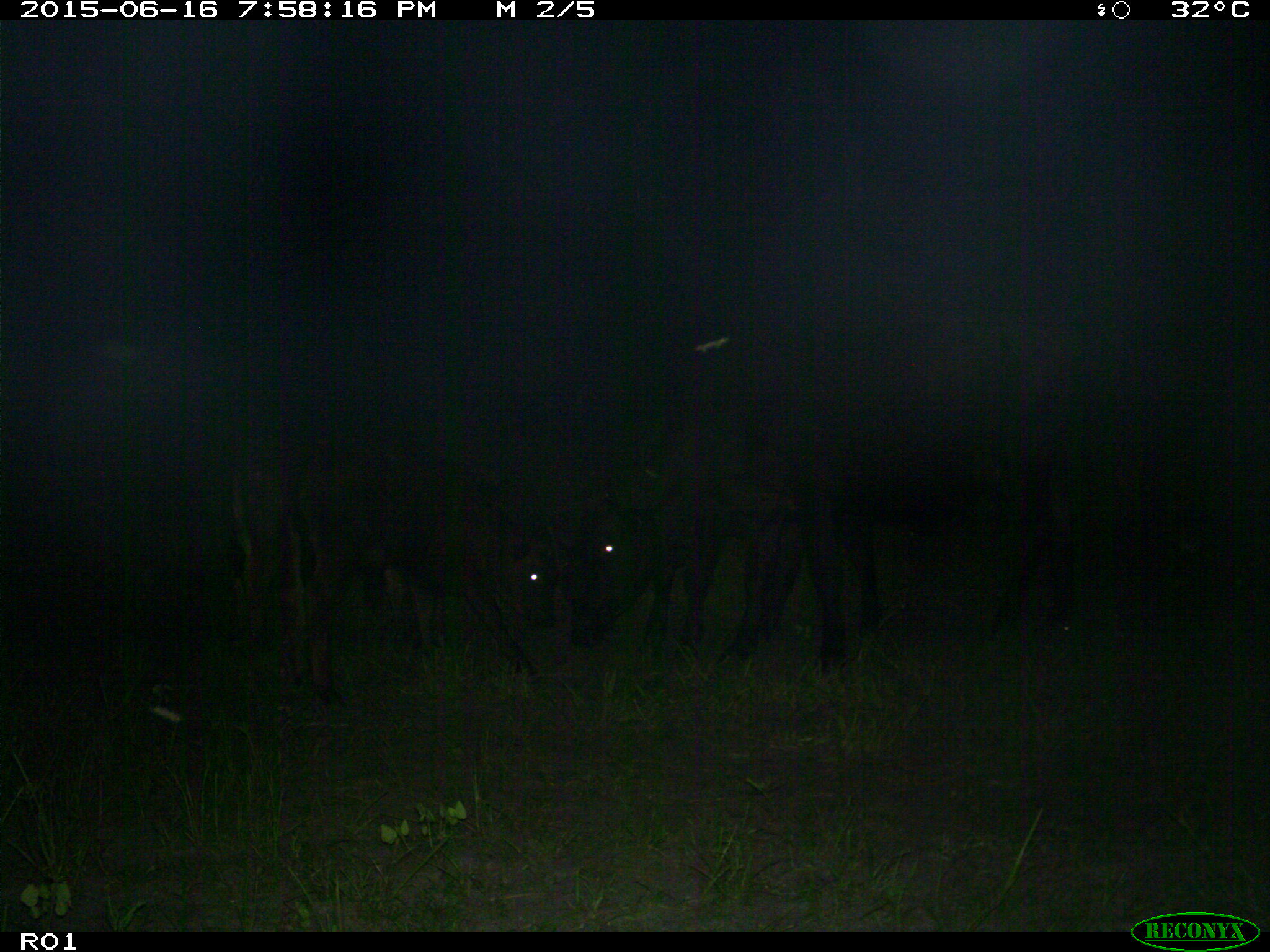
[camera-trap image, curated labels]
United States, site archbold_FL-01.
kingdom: Animalia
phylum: Chordata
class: Mammalia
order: Artiodactyla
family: Bovidae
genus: Bos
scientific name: Bos taurus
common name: domestic cow